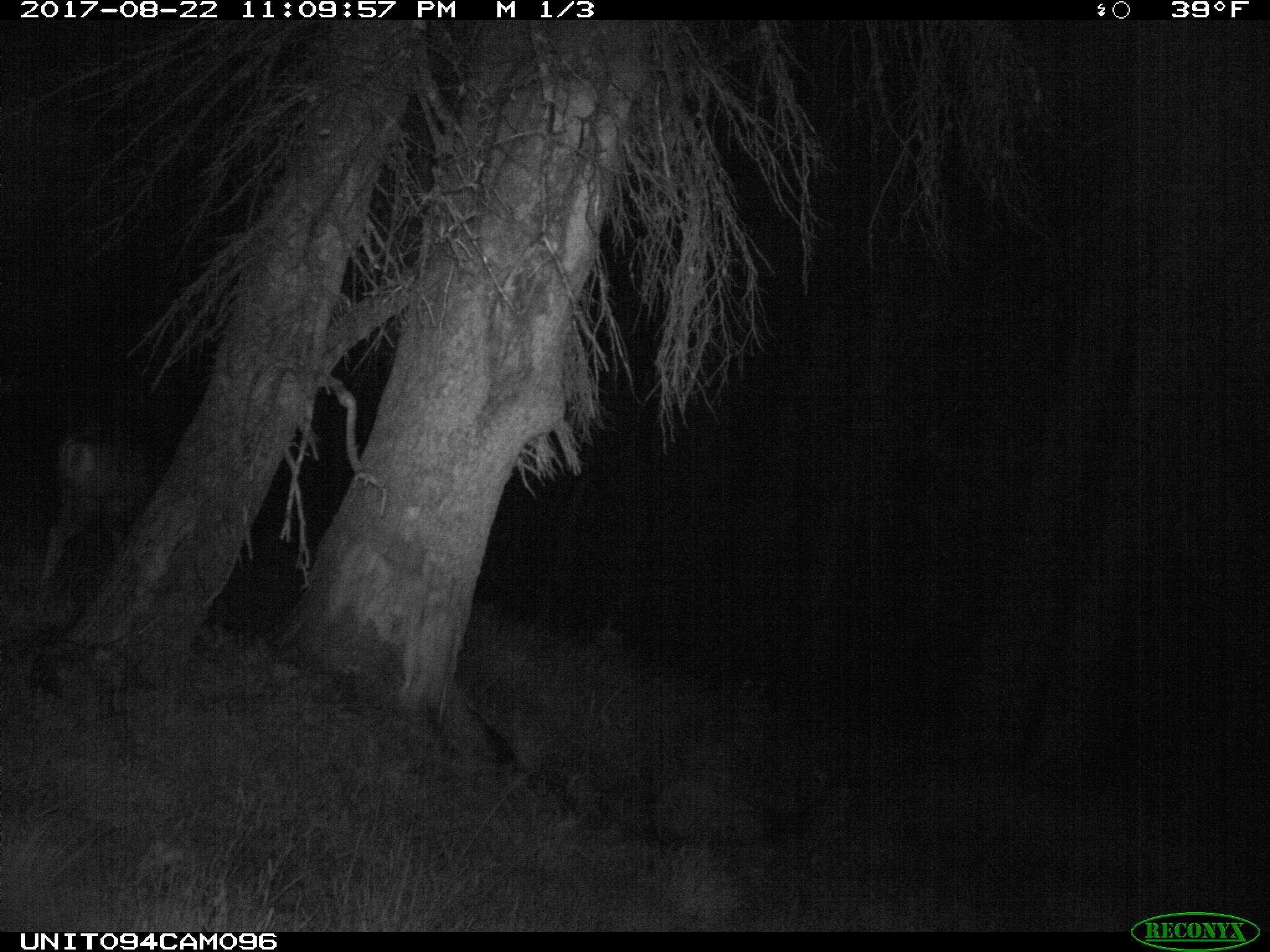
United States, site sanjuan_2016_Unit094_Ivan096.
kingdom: Animalia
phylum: Chordata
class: Mammalia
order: Artiodactyla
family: Cervidae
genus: Odocoileus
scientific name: Odocoileus hemionus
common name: mule deer